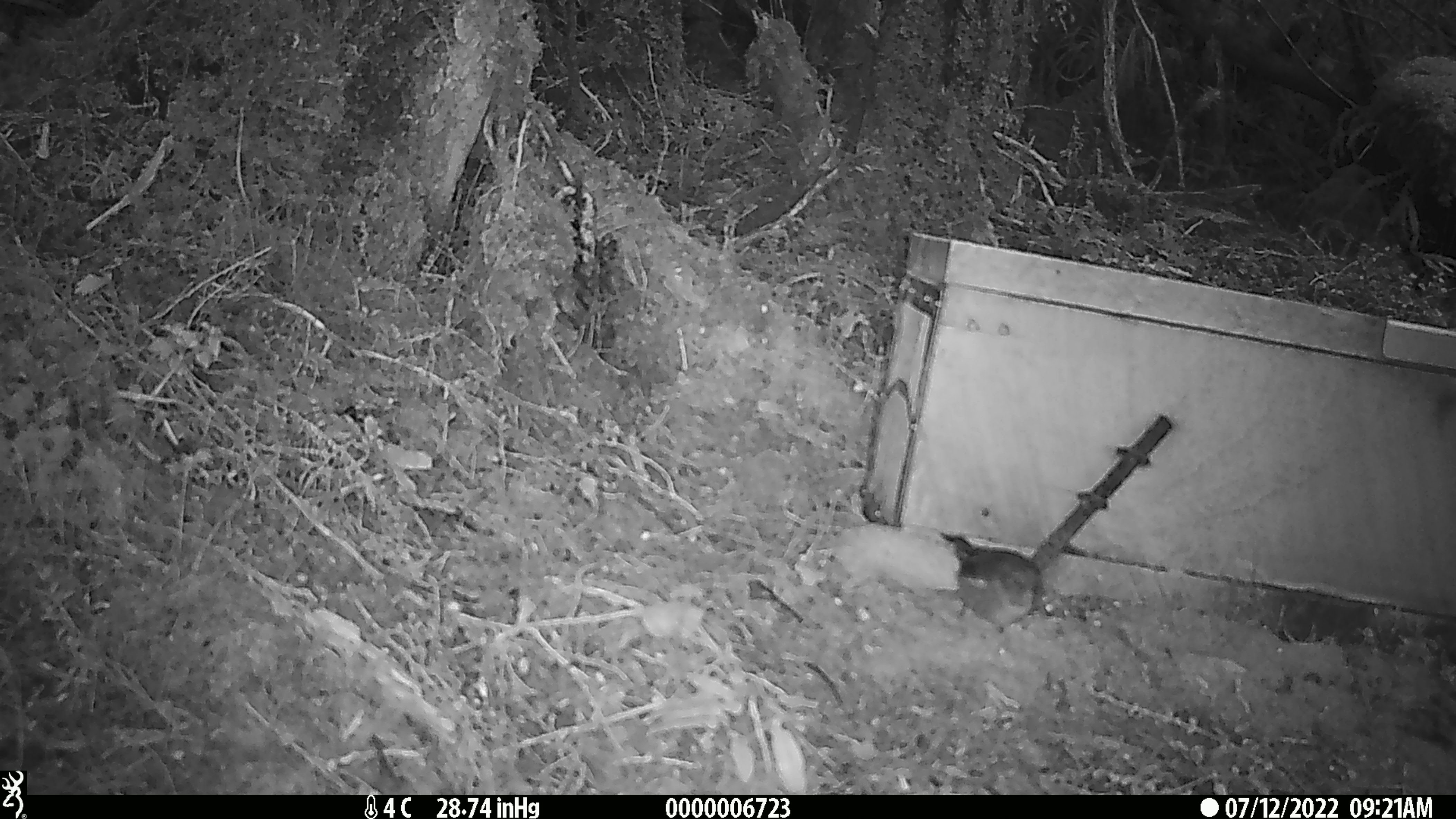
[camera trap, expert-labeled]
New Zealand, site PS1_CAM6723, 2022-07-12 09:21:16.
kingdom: Animalia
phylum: Chordata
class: Mammalia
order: Rodentia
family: Muridae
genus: Mus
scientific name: Mus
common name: mouse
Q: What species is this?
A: Mouse (Mus).